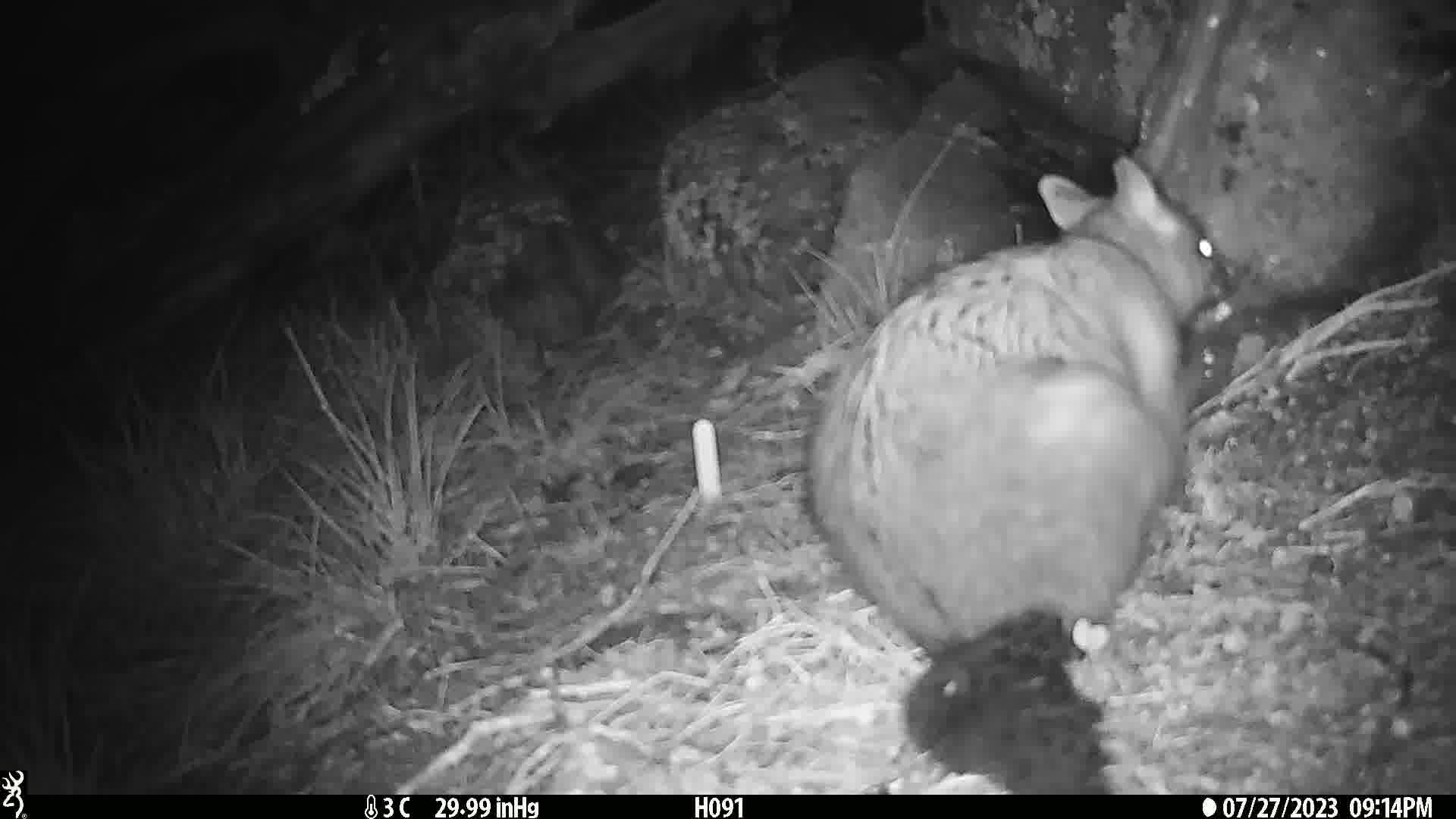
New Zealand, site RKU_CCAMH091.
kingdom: Animalia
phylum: Chordata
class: Mammalia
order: Diprotodontia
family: Phalangeridae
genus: Trichosurus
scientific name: Trichosurus vulpecula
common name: common brushtail possum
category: possum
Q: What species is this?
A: Possum (common brushtail possum) (Trichosurus vulpecula).